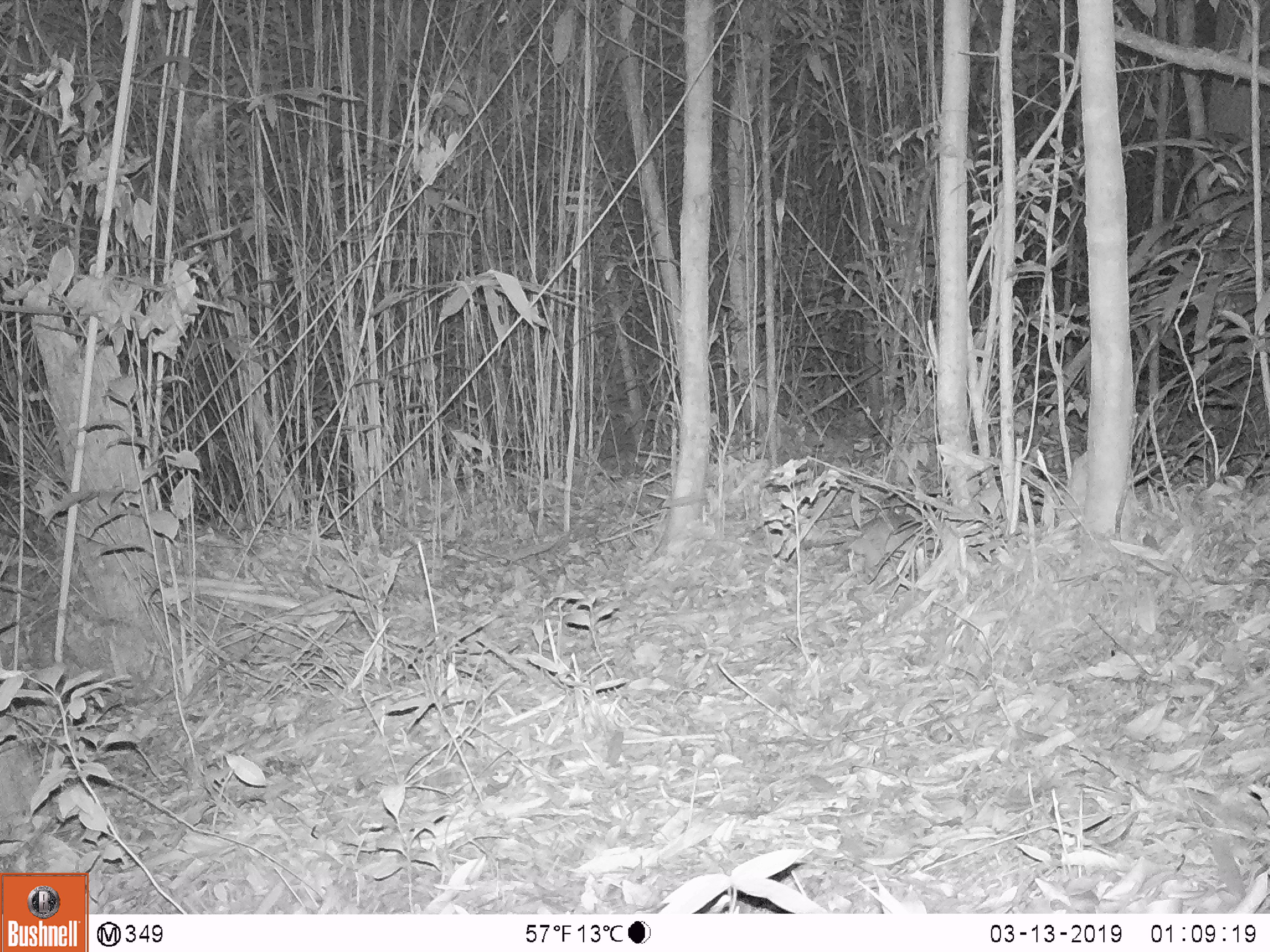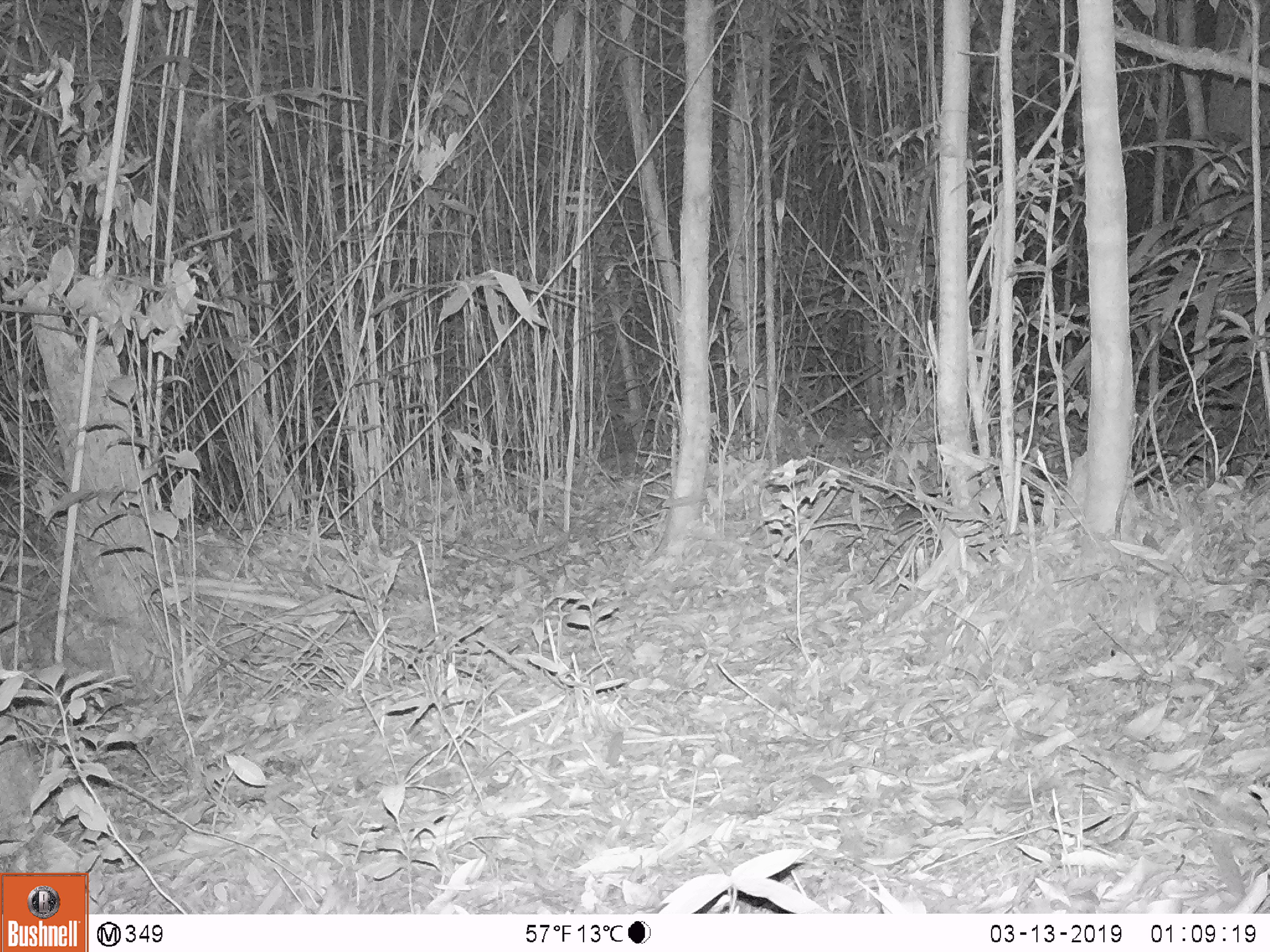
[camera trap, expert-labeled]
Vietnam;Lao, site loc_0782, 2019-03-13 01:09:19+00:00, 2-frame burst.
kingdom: Animalia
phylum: Chordata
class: Mammalia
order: Rodentia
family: Muridae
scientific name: Muridae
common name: old-world mice and rats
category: unidentified murid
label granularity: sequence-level